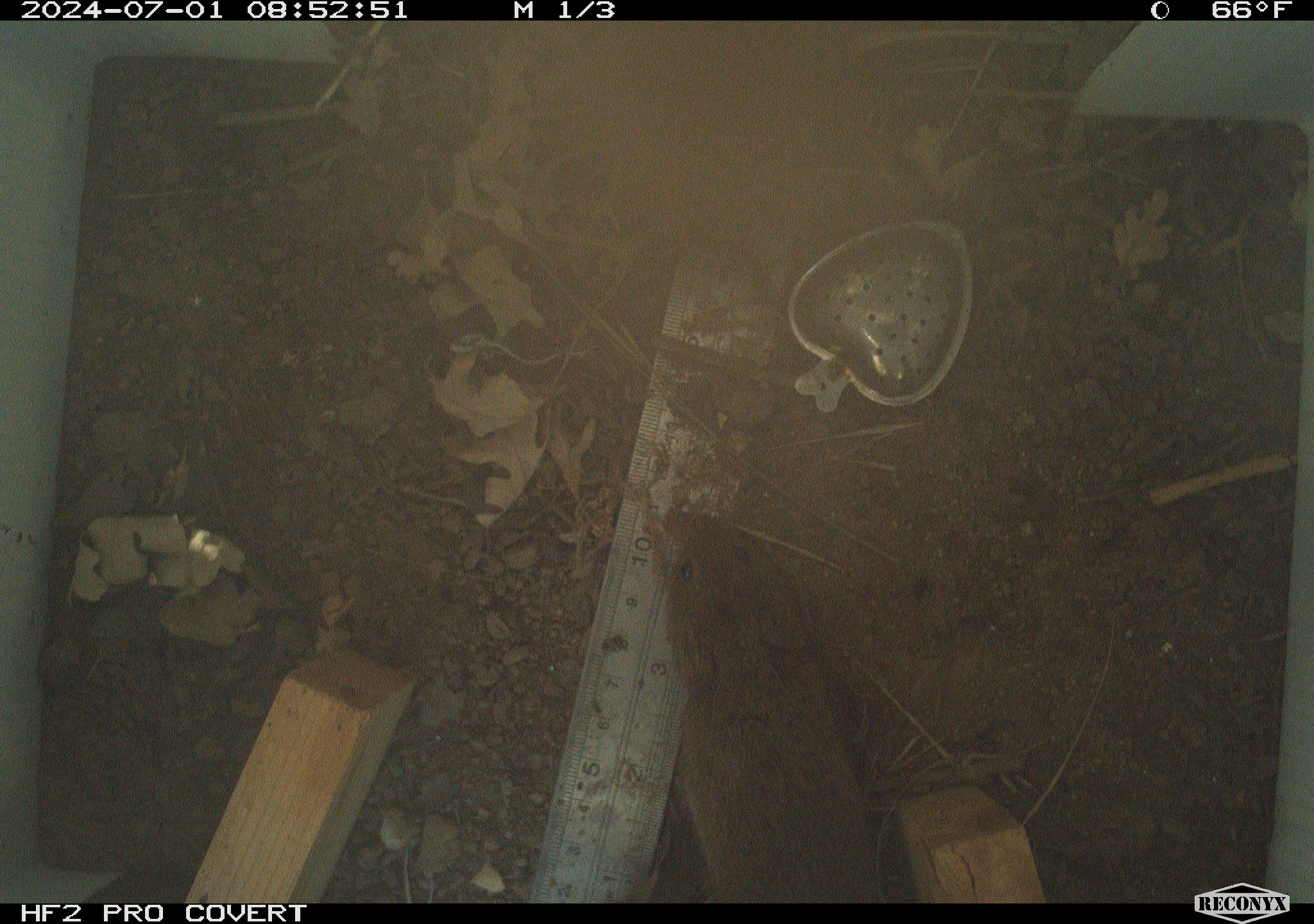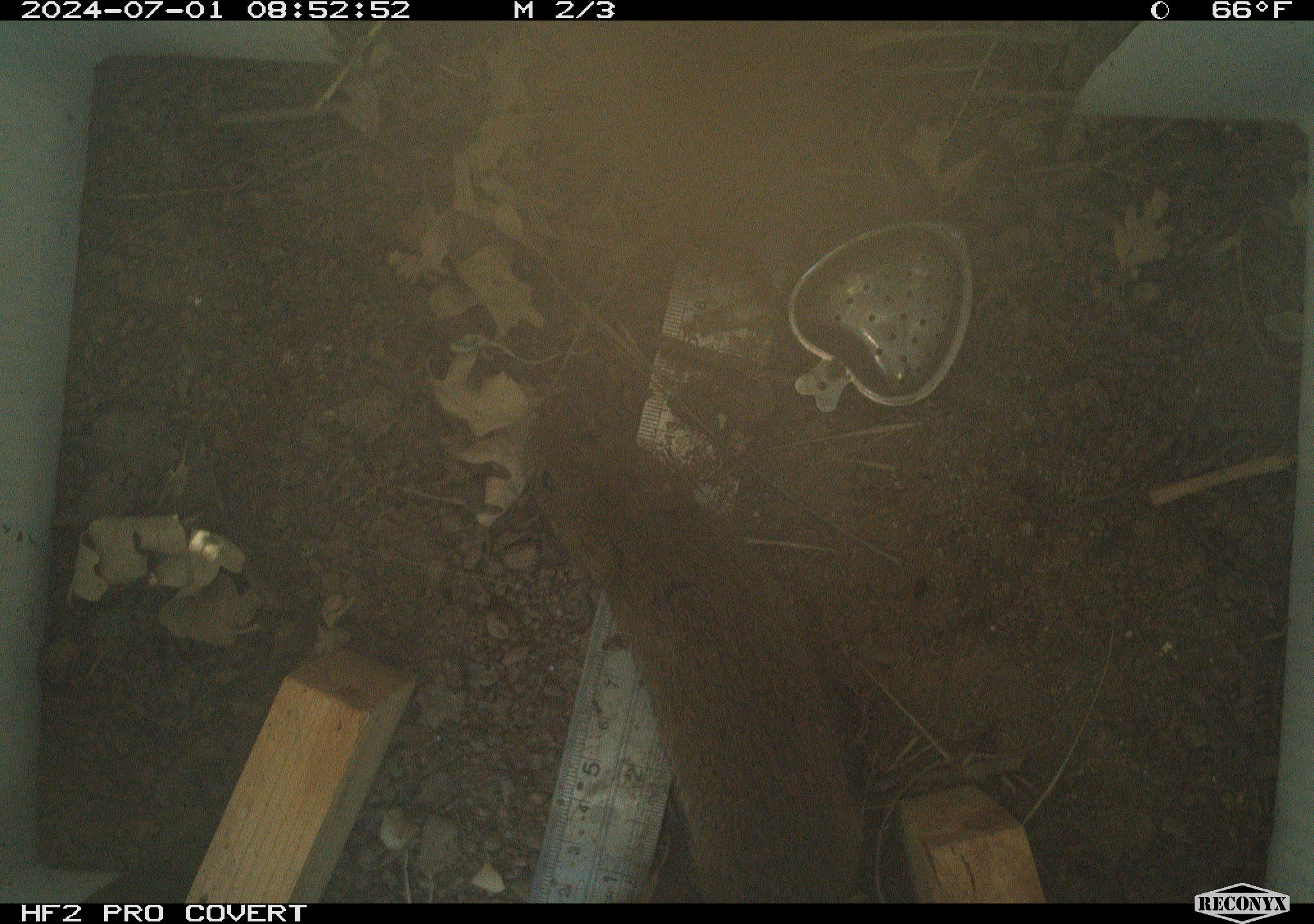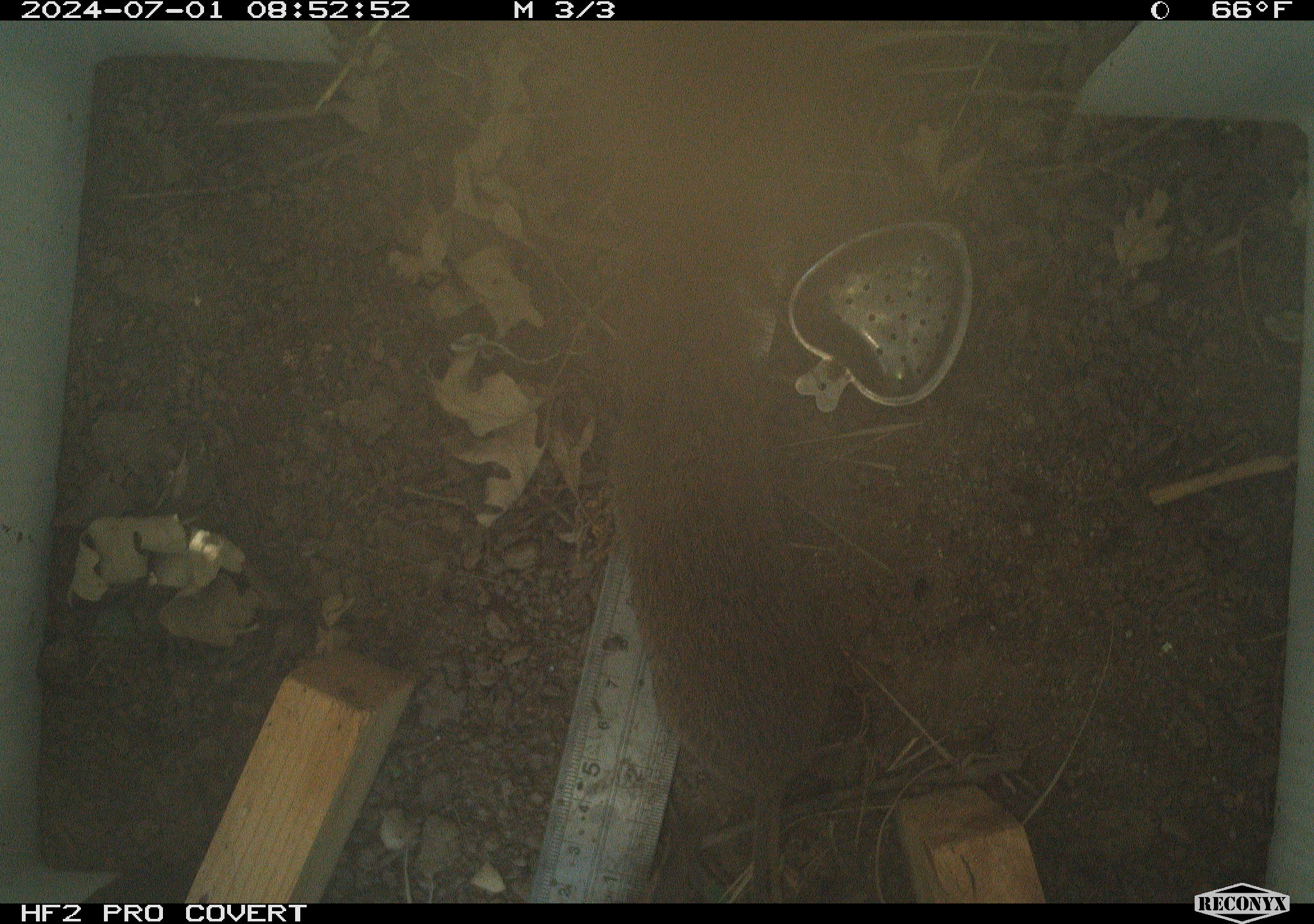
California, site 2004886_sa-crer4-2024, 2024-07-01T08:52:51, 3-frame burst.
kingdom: Animalia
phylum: Chordata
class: Mammalia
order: Rodentia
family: Cricetidae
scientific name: Arvicolinae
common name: voles, lemmings, and muskrats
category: arvicolinae subfamily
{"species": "arvicolinae subfamily (voles, lemmings, and muskrats) (Arvicolinae)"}